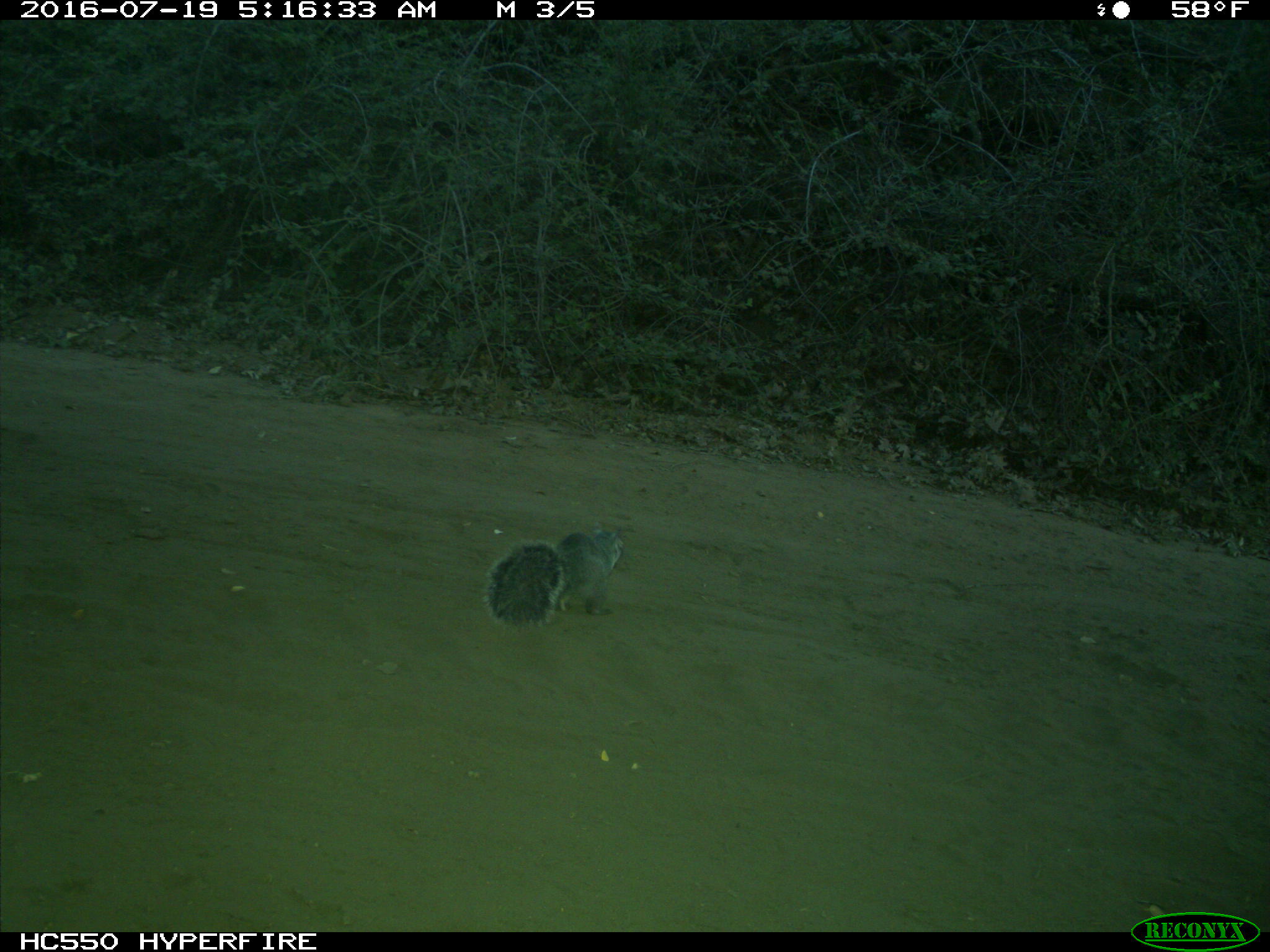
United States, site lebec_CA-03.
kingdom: Animalia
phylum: Chordata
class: Mammalia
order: Rodentia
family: Sciuridae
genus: Sciurus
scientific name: Sciurus carolinensis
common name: eastern gray squirrel